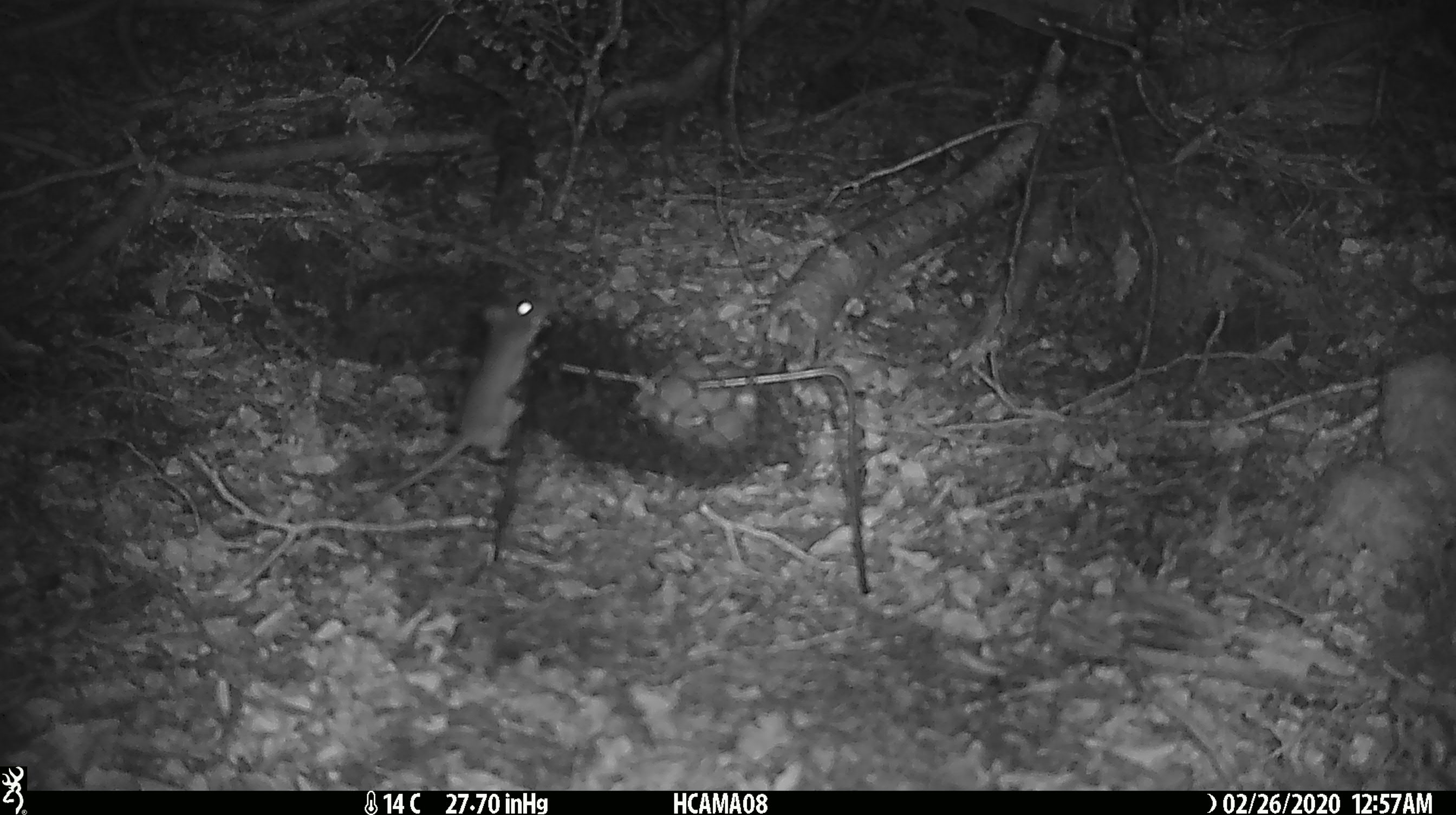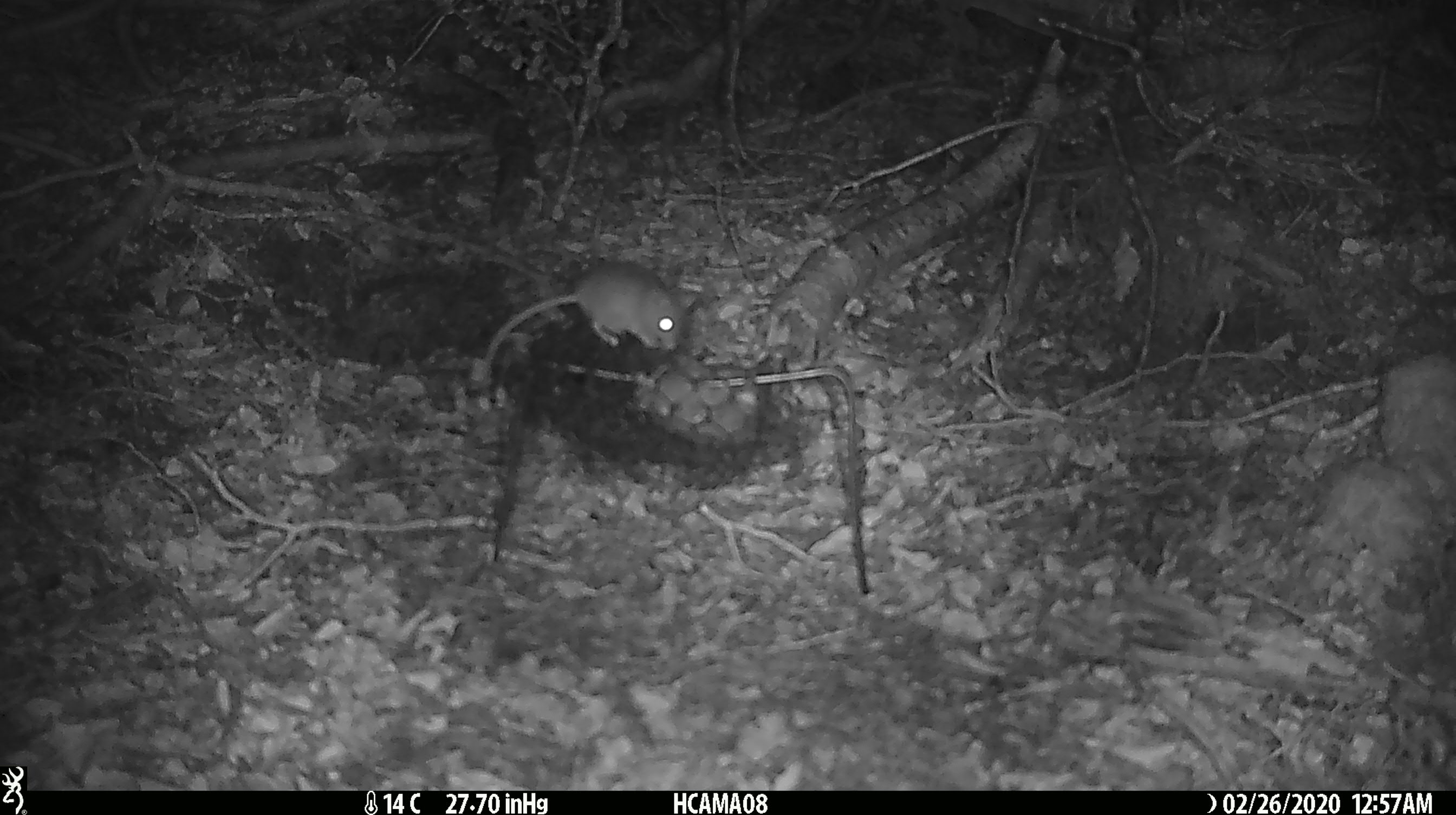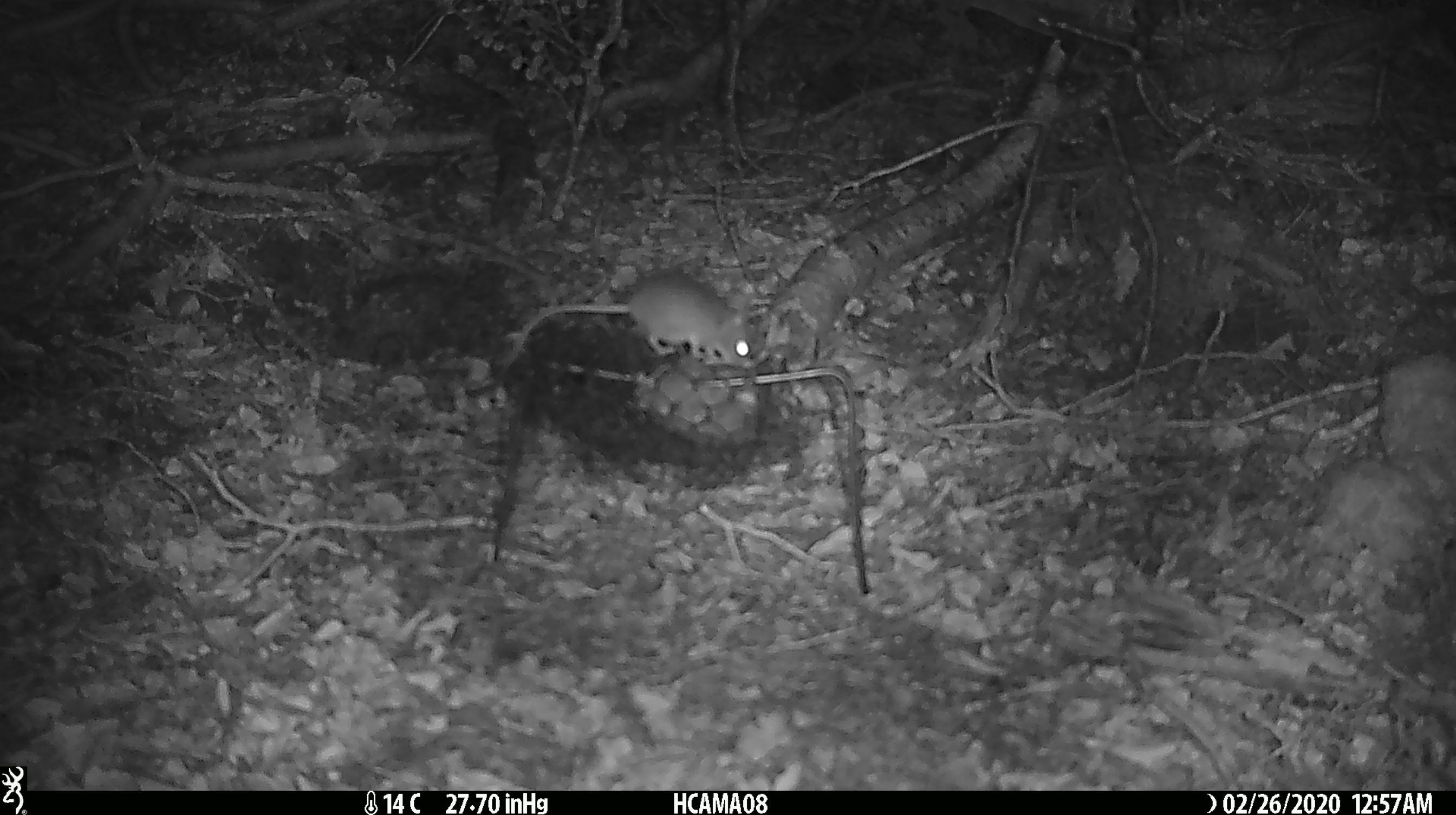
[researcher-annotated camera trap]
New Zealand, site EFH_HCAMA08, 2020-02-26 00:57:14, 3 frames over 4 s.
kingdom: Animalia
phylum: Chordata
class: Mammalia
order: Rodentia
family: Muridae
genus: Mus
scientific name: Mus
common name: mouse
Mouse (Mus).